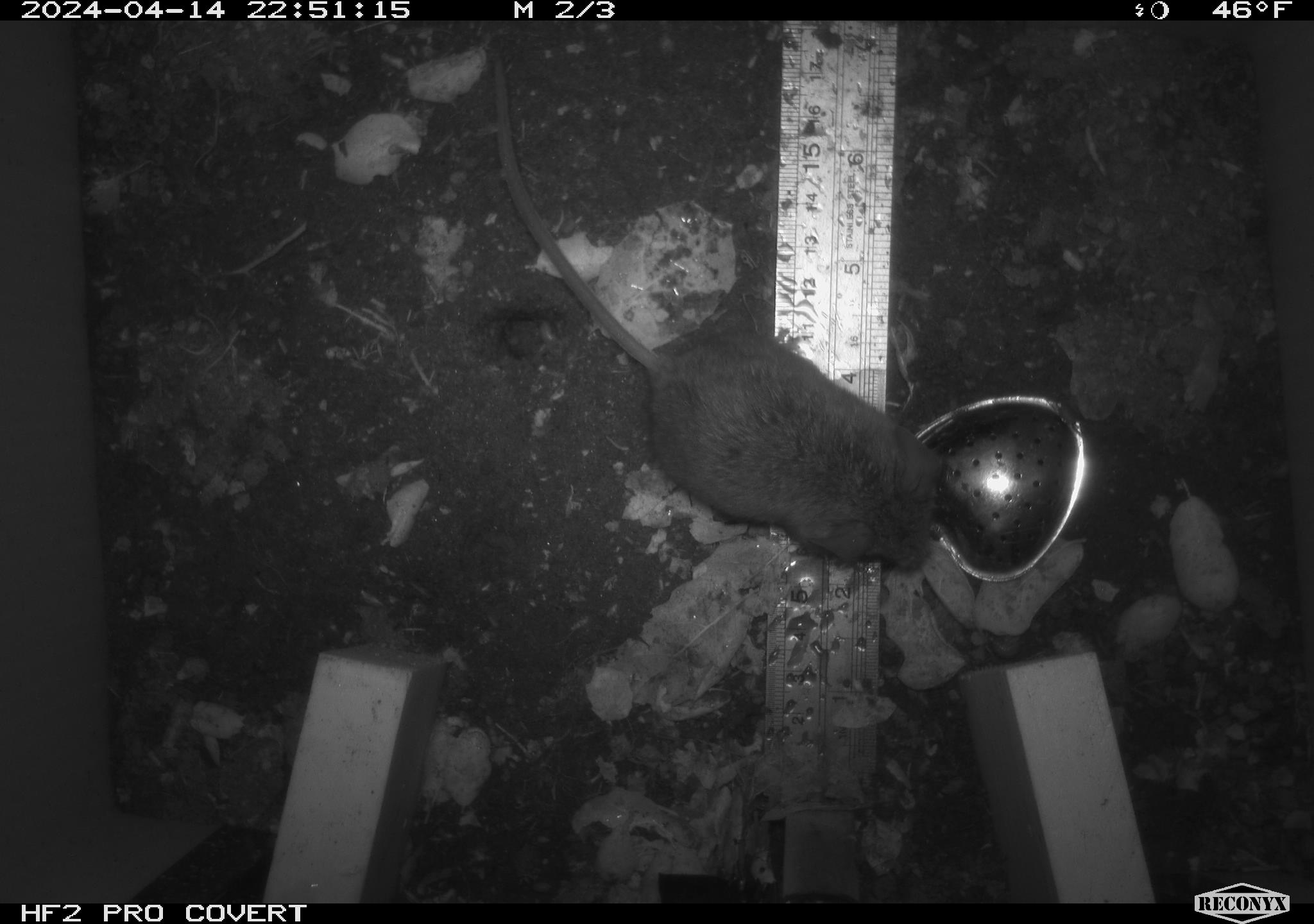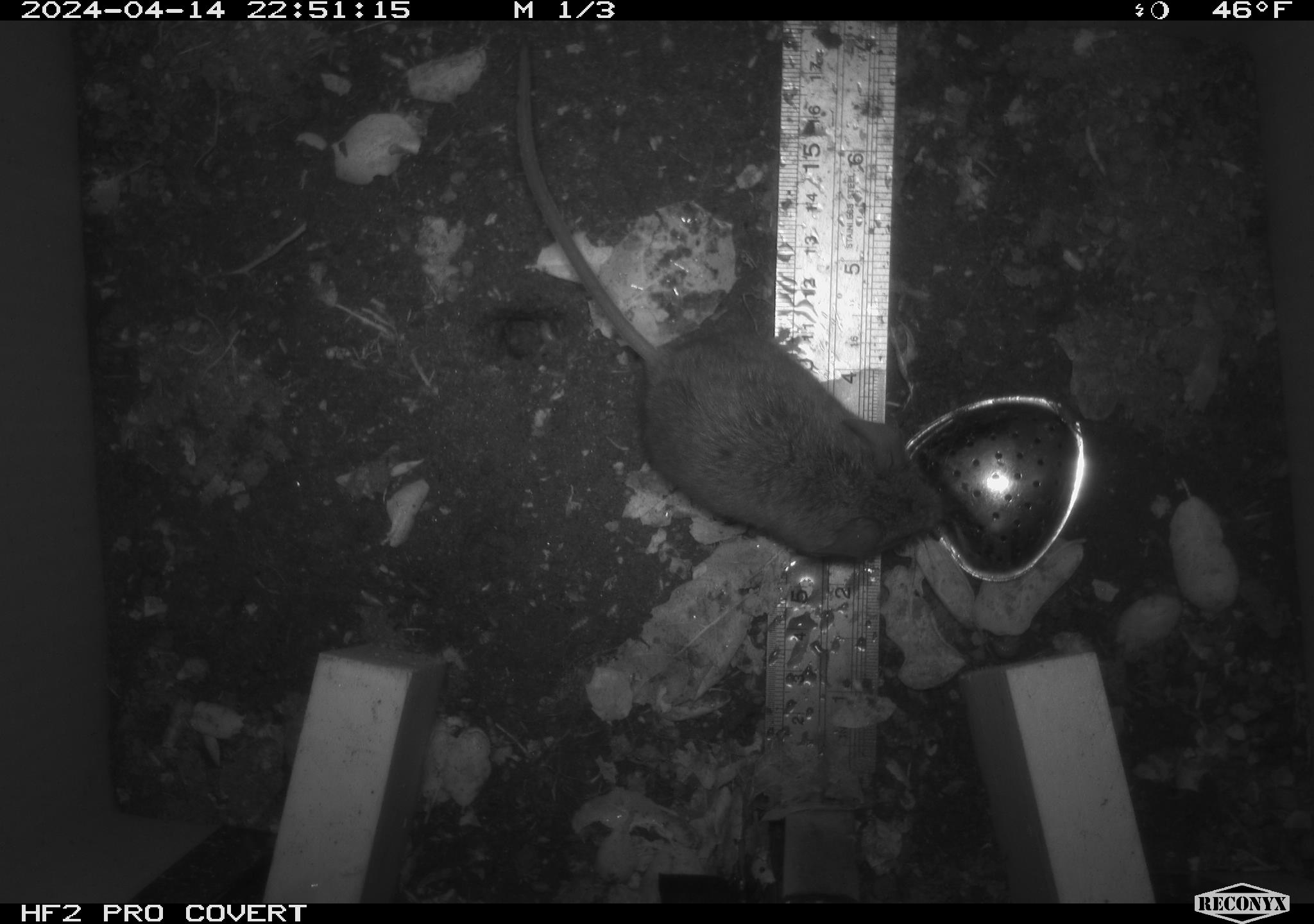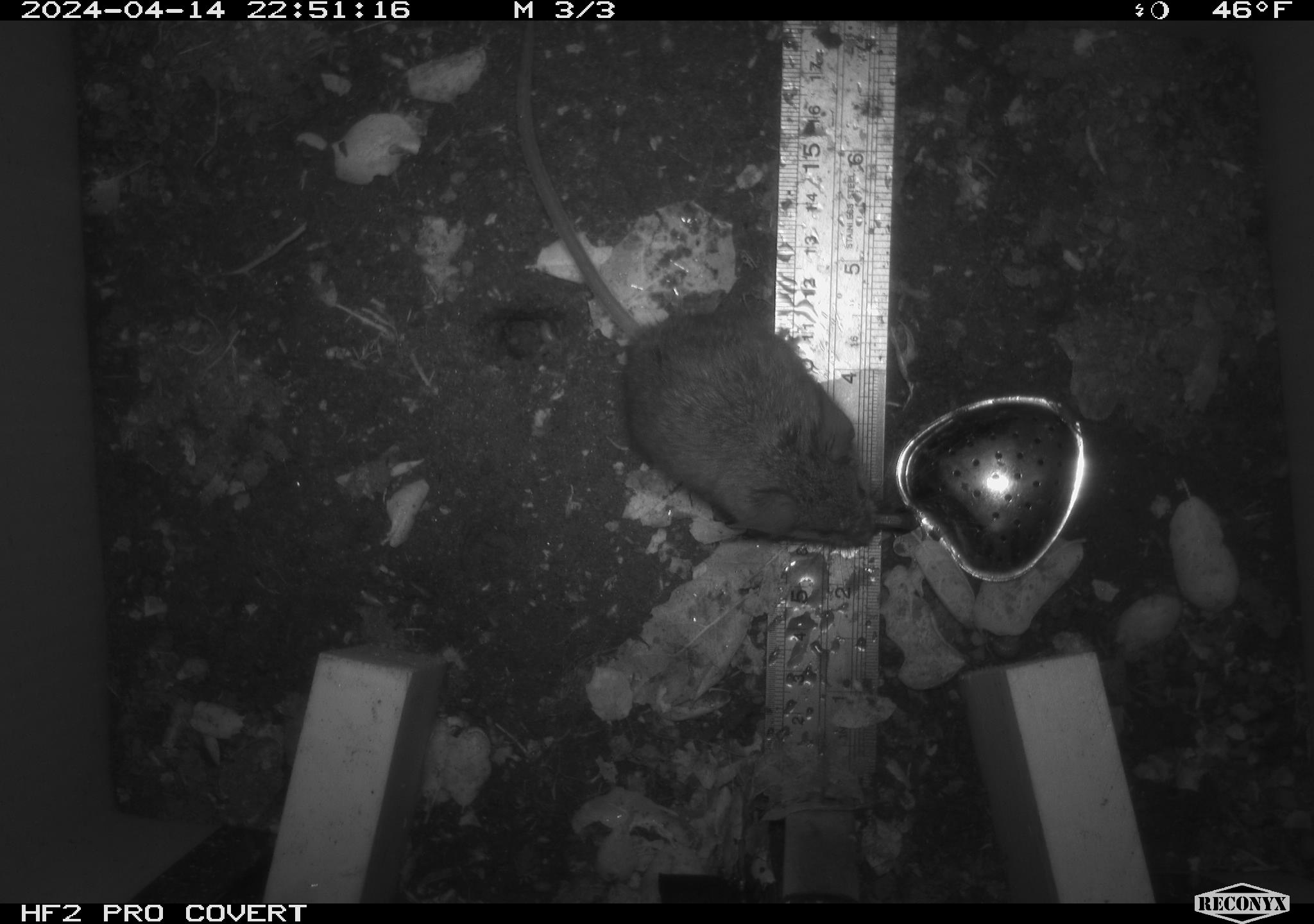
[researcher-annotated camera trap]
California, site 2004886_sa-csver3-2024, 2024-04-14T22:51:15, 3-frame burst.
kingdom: Animalia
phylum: Chordata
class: Mammalia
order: Rodentia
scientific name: Rodentia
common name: rodent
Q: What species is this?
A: Rodent (Rodentia).